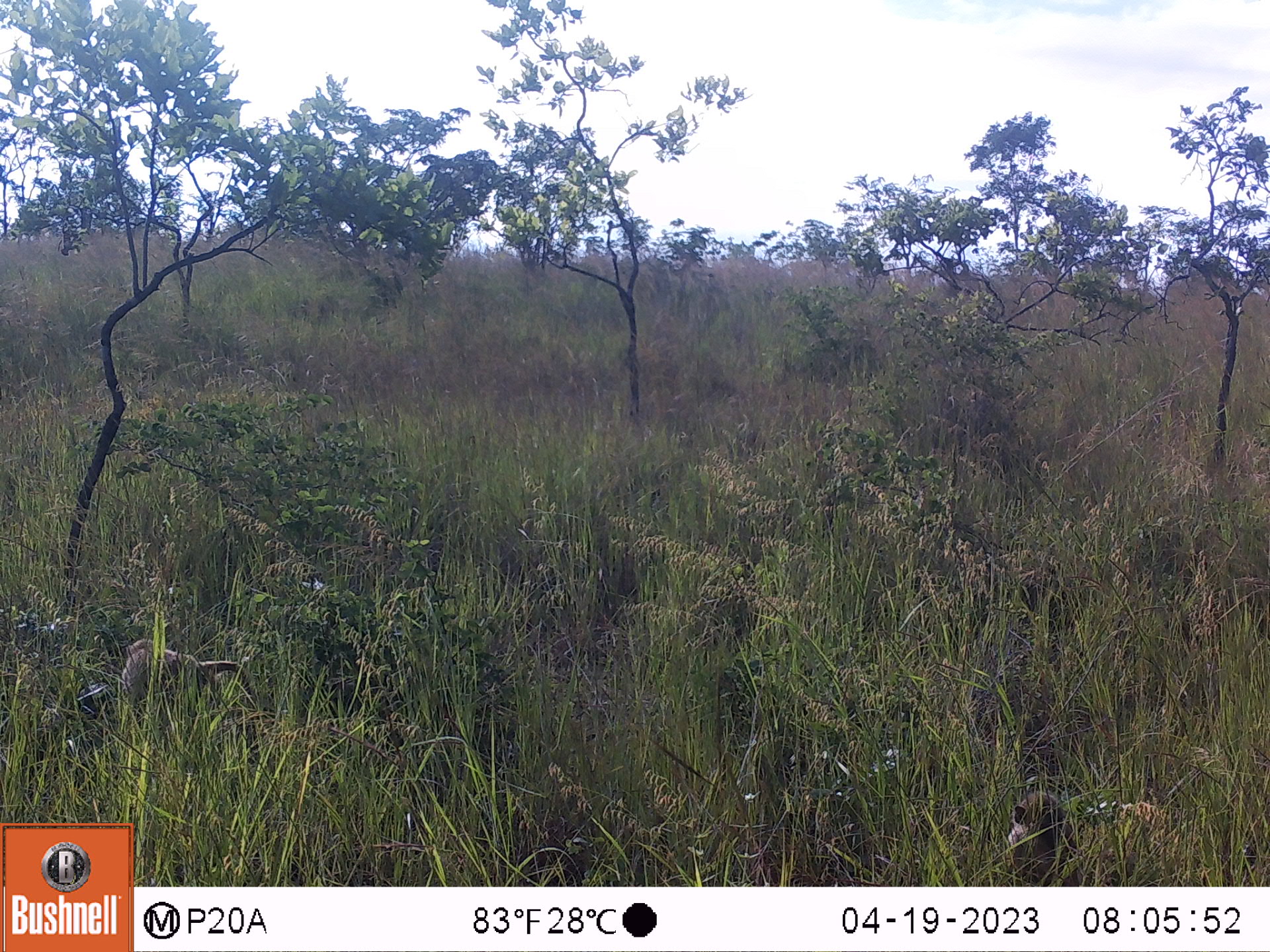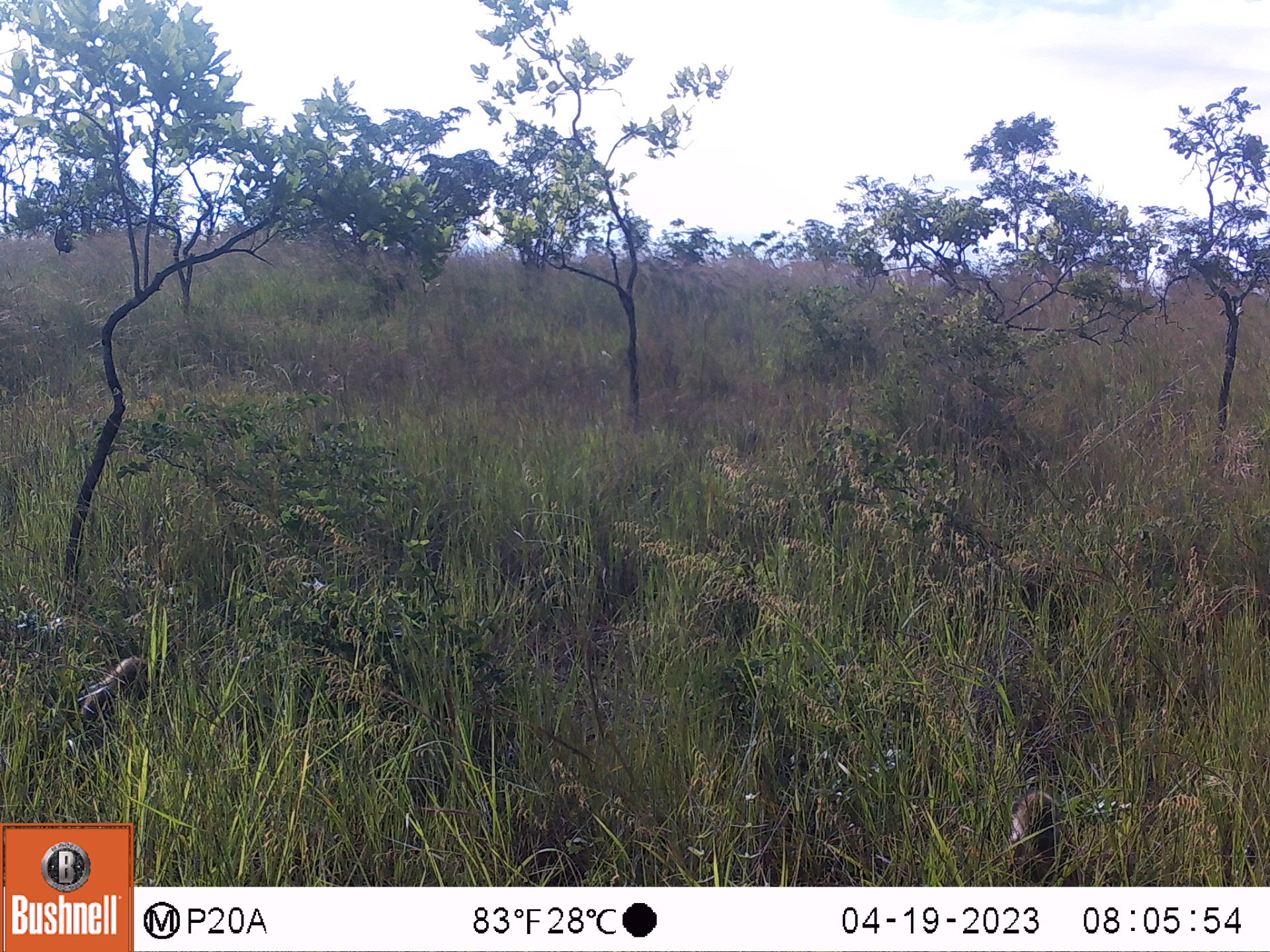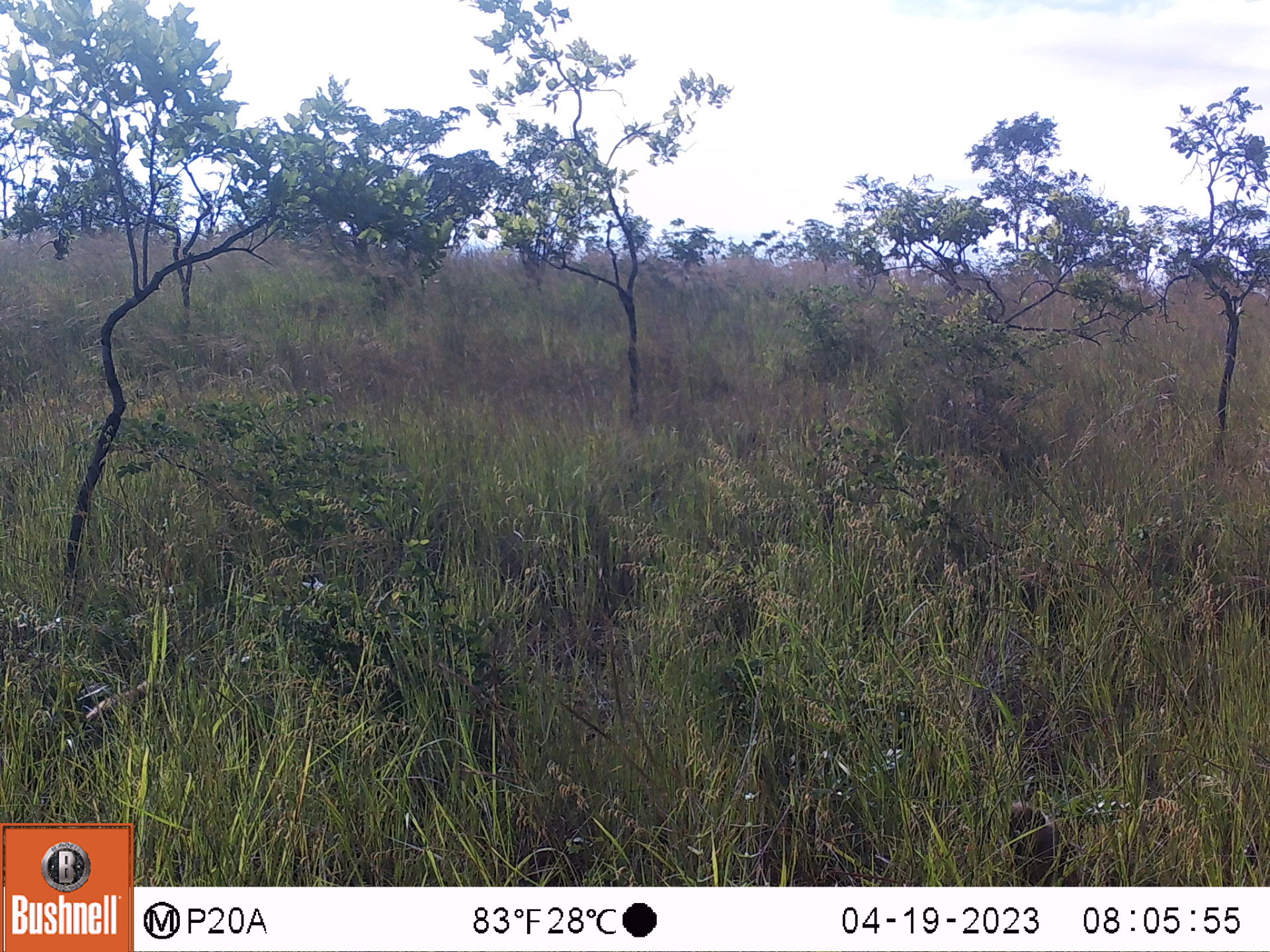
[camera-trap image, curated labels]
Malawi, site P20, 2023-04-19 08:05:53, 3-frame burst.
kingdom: Animalia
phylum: Chordata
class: Mammalia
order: Primates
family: Cercopithecidae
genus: Papio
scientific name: Papio cynocephalus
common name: yellow baboon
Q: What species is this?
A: Yellow baboon (Papio cynocephalus).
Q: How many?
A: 2.